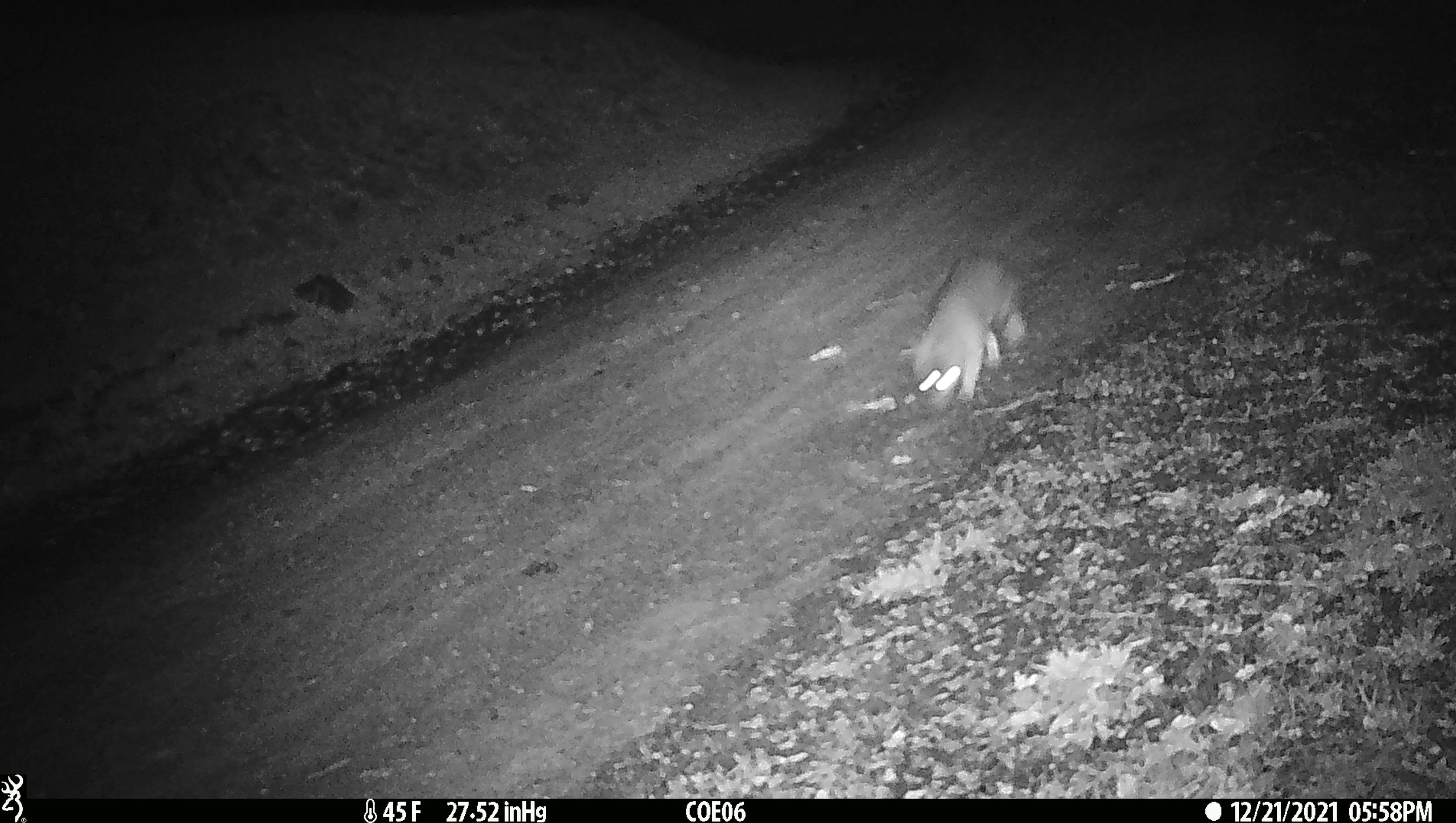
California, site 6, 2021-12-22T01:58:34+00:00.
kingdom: Animalia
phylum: Chordata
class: Mammalia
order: Carnivora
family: Canidae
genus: Urocyon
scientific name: Urocyon cinereoargenteus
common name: gray fox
Gray fox (Urocyon cinereoargenteus).